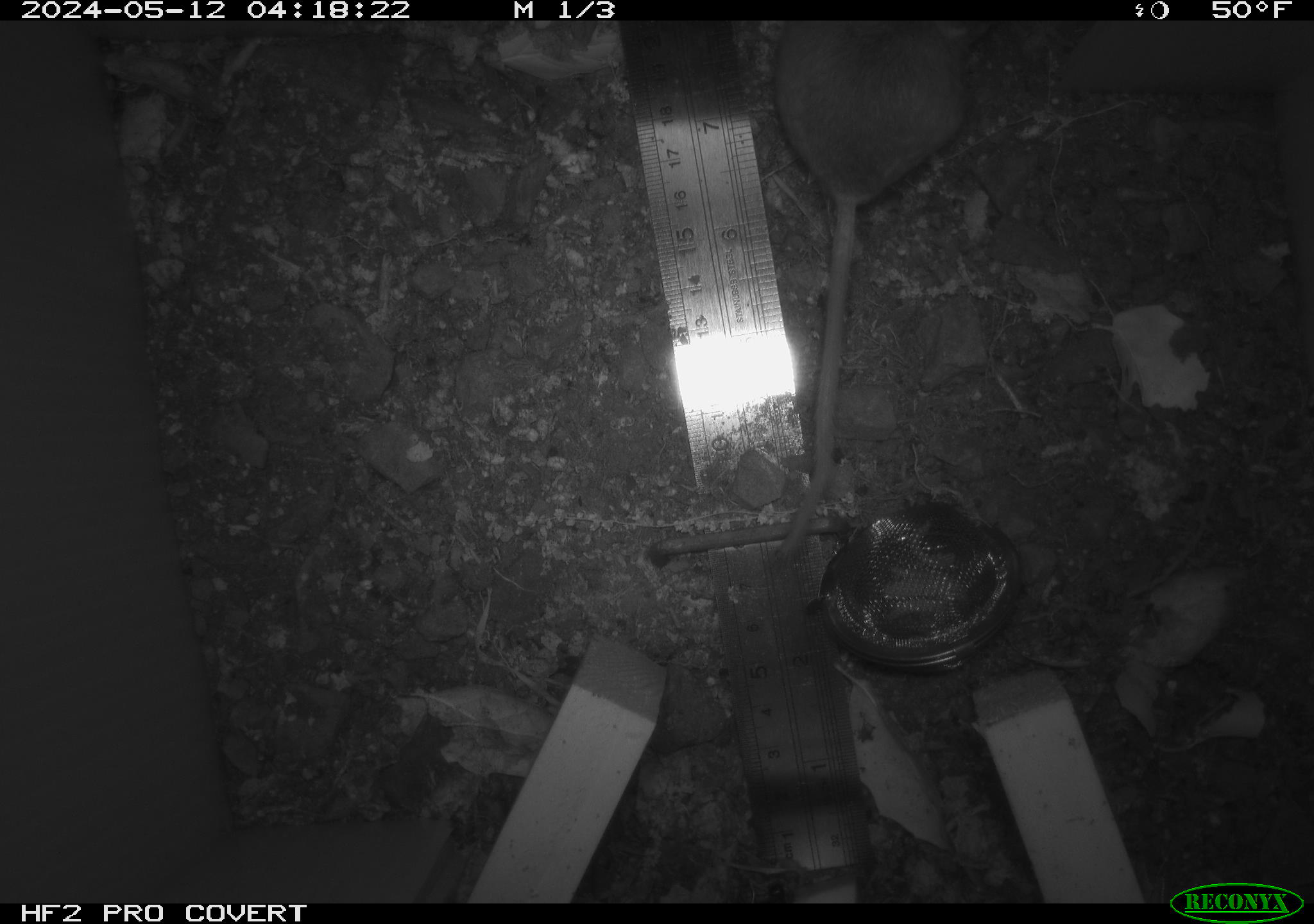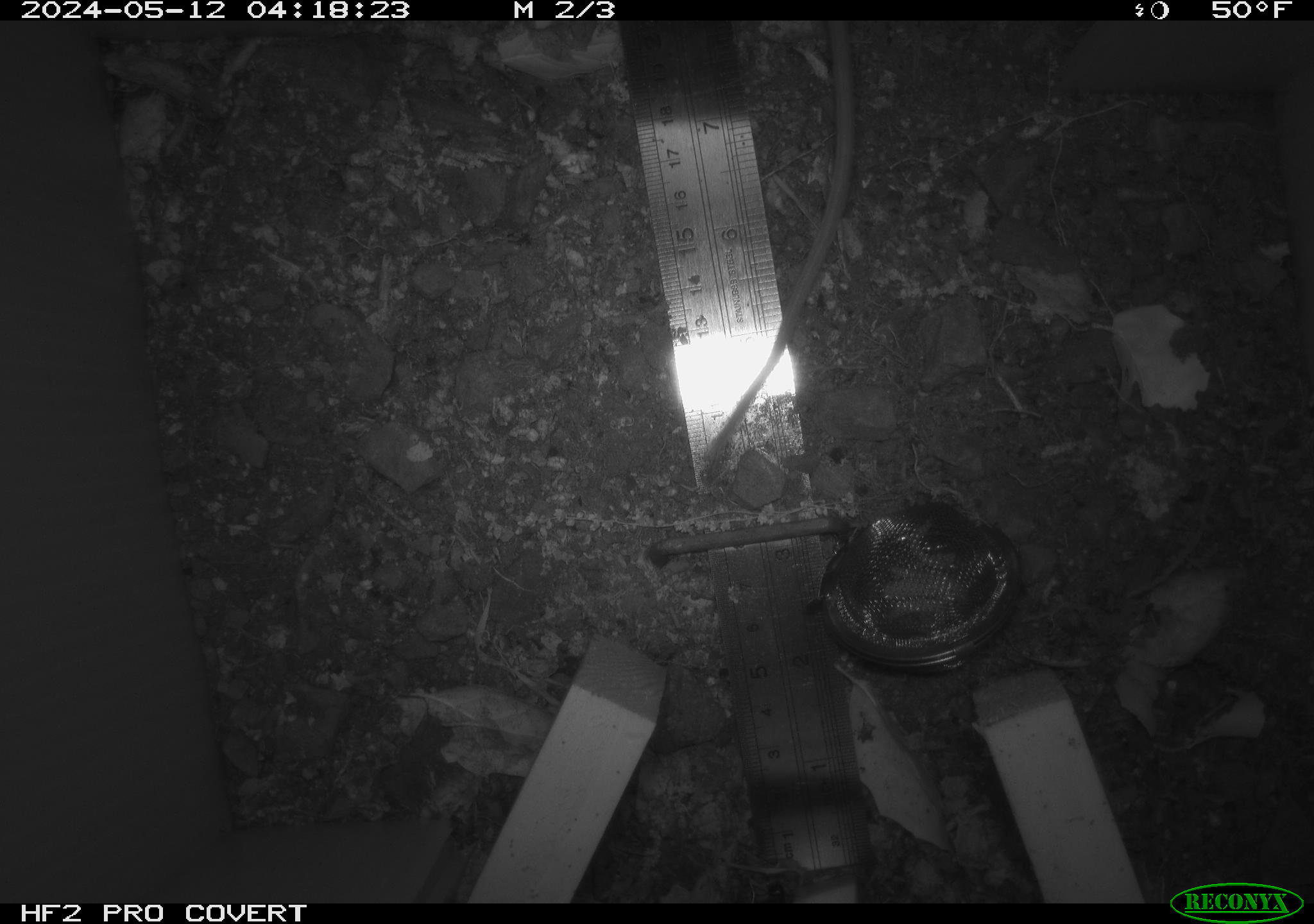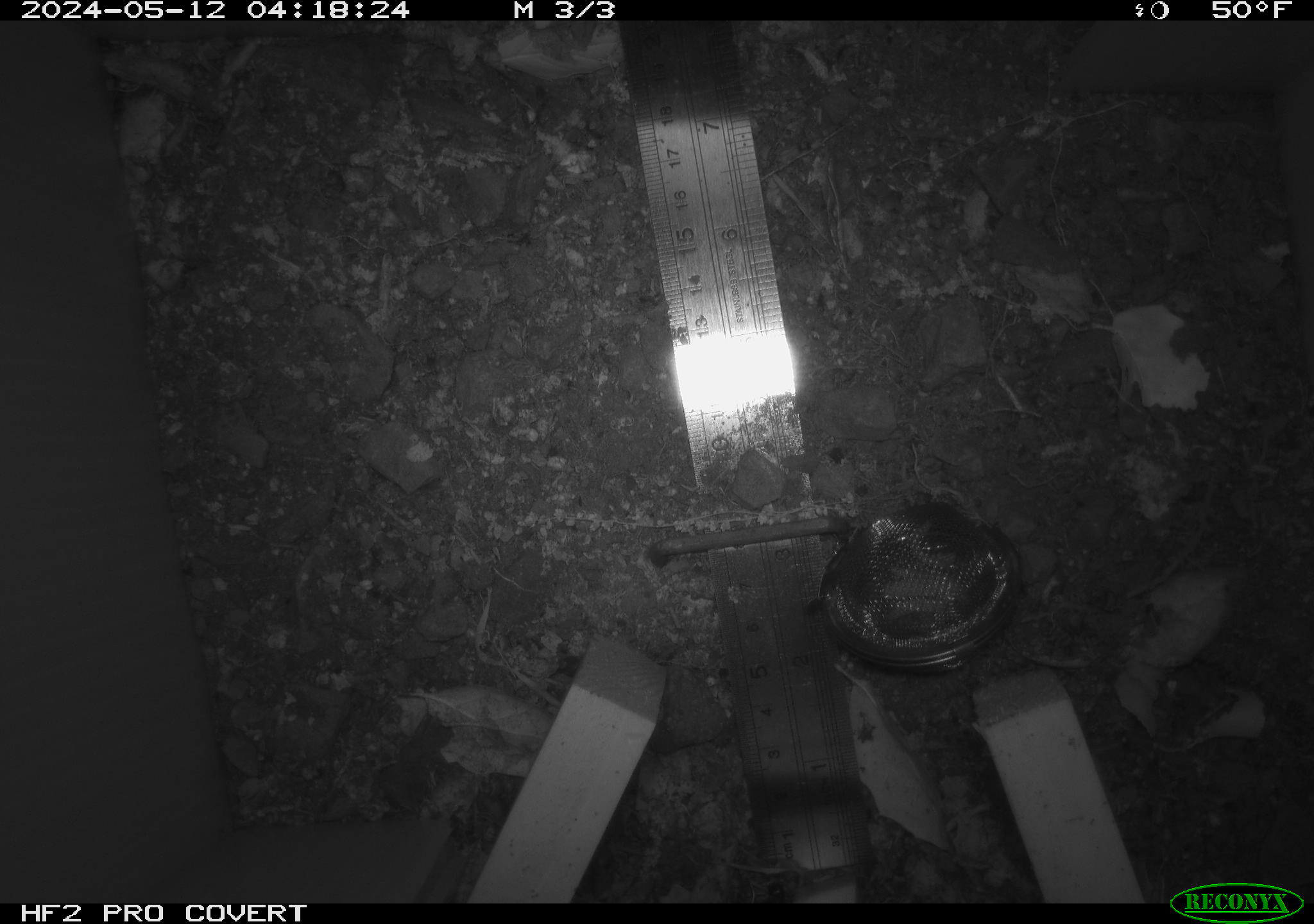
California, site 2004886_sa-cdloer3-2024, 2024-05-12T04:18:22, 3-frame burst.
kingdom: Animalia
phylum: Chordata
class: Mammalia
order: Rodentia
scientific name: Rodentia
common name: mouse species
Mouse species (Rodentia).